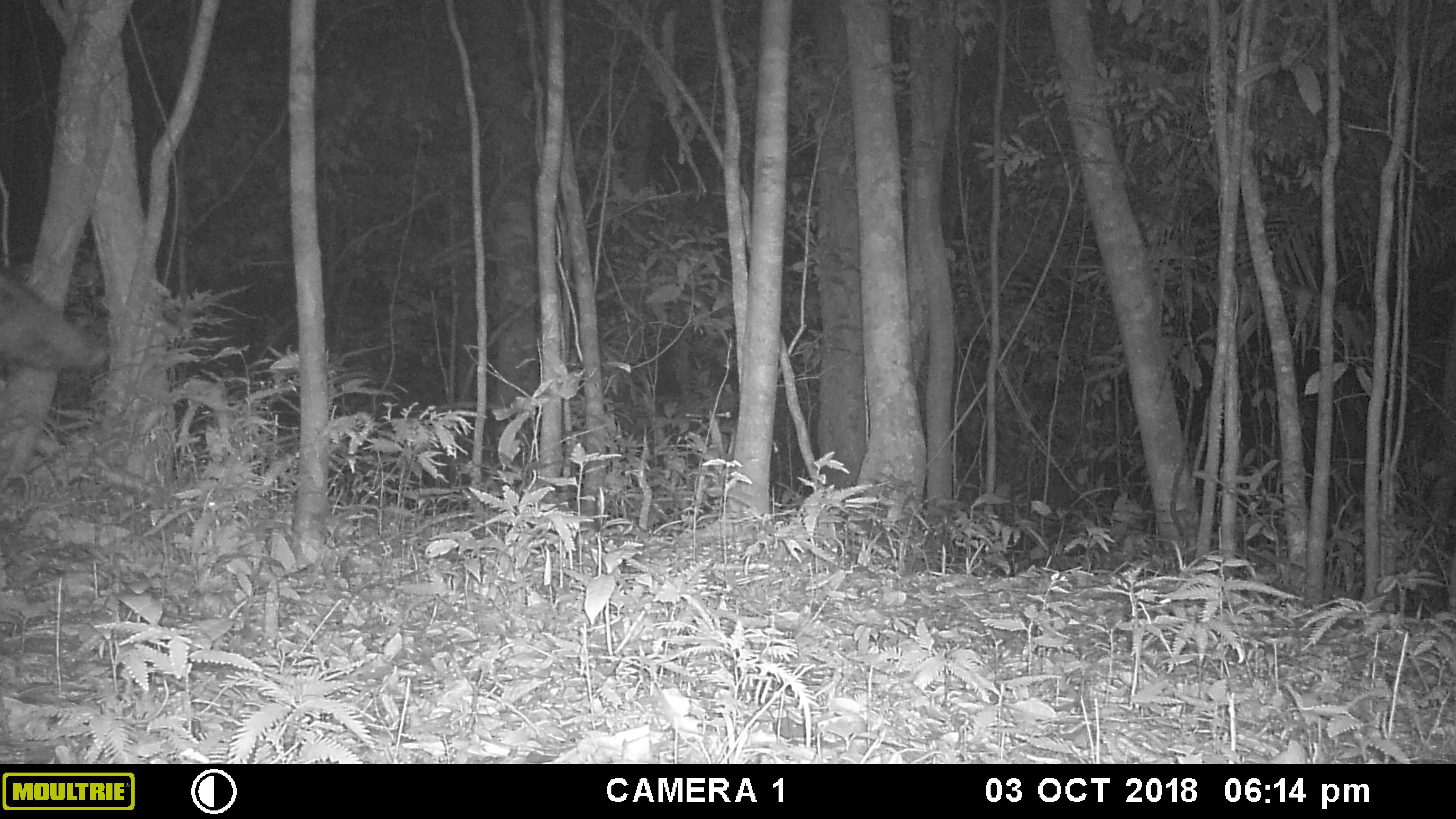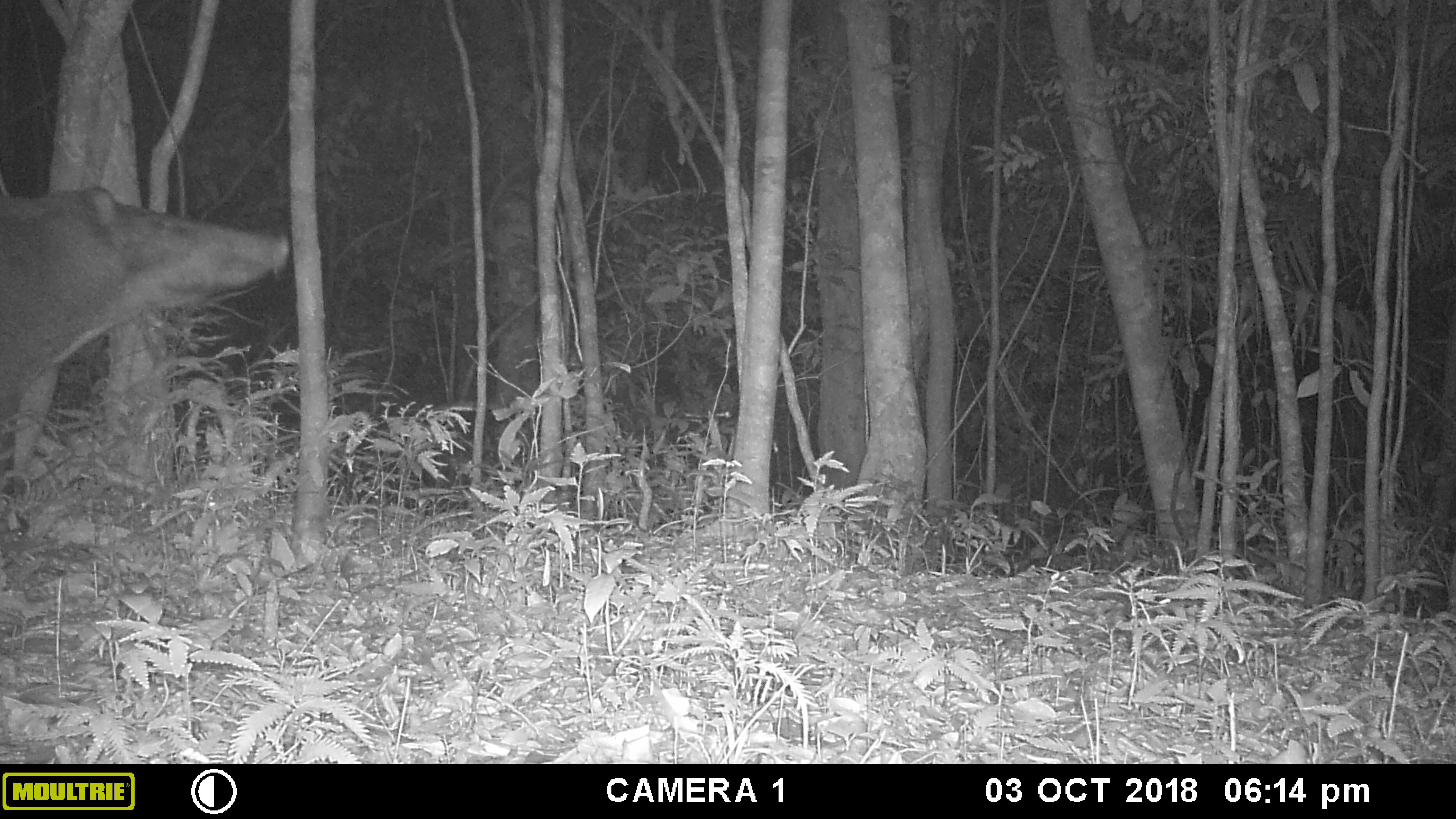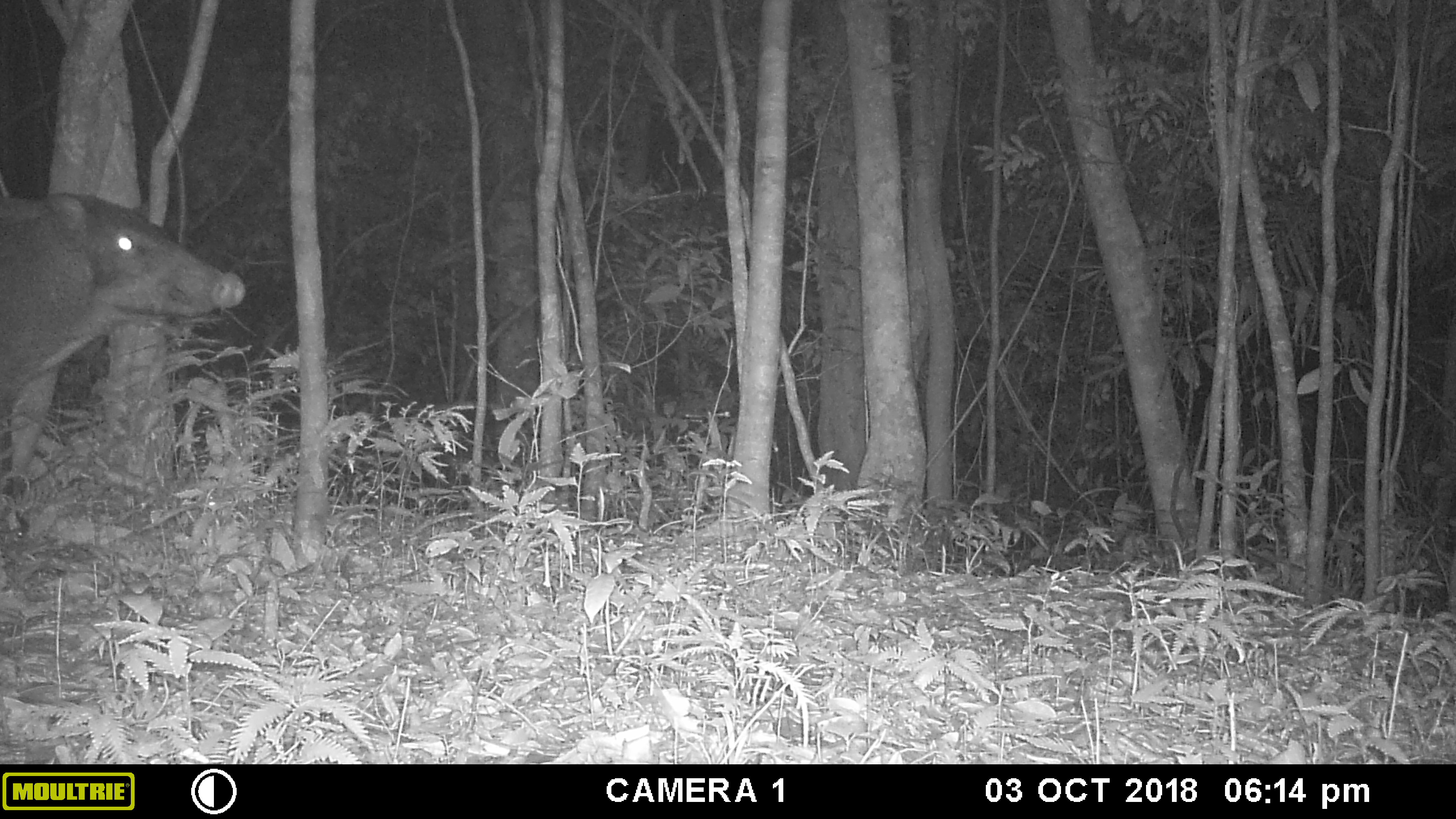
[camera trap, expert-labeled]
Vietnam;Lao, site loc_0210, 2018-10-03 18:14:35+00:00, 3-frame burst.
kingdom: Animalia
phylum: Chordata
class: Mammalia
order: Artiodactyla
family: Suidae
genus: Sus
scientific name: Sus scrofa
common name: eurasian wild pig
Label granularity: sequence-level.